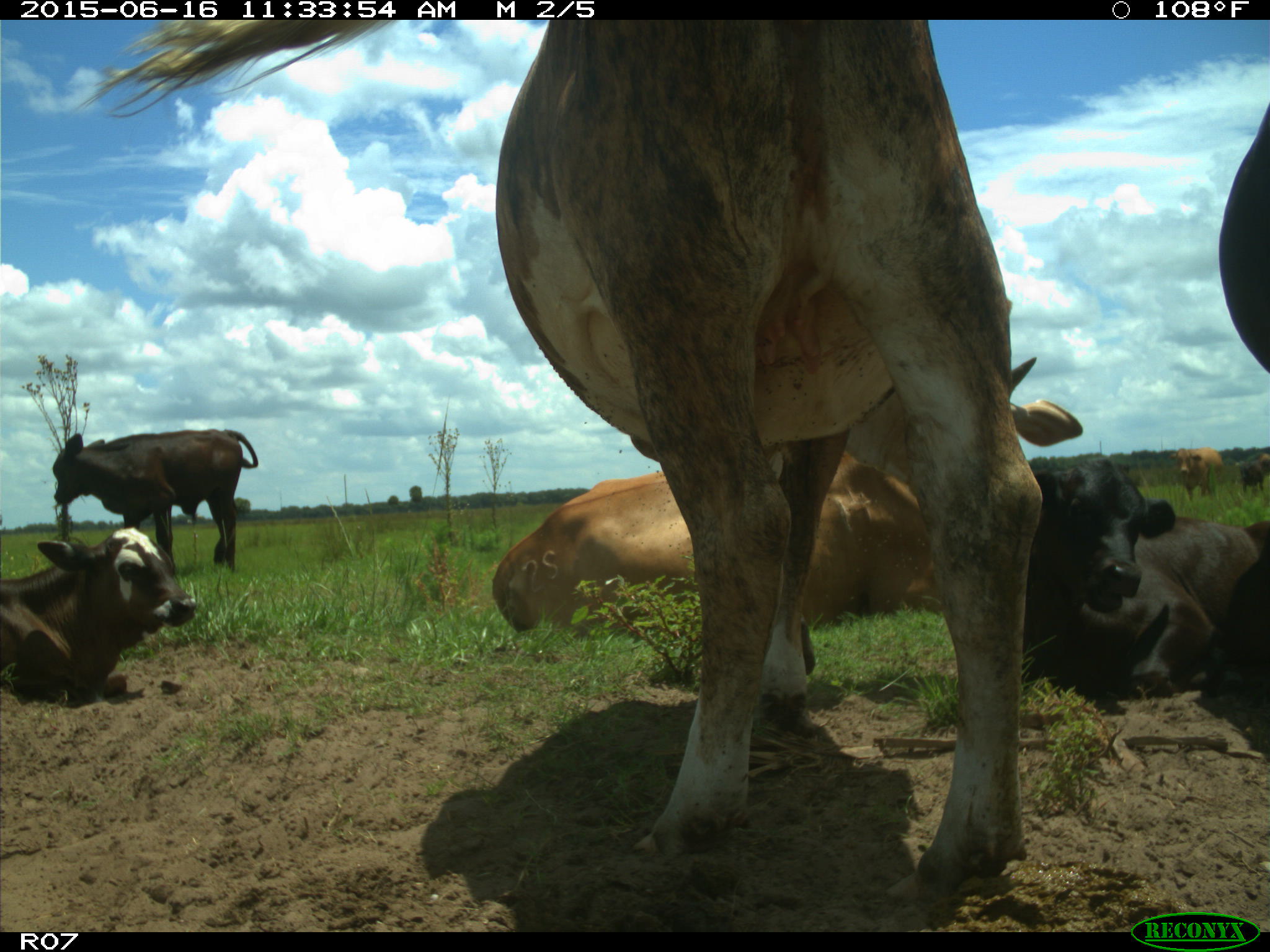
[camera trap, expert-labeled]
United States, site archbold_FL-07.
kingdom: Animalia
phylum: Chordata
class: Mammalia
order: Artiodactyla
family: Bovidae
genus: Bos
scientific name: Bos taurus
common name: domestic cow